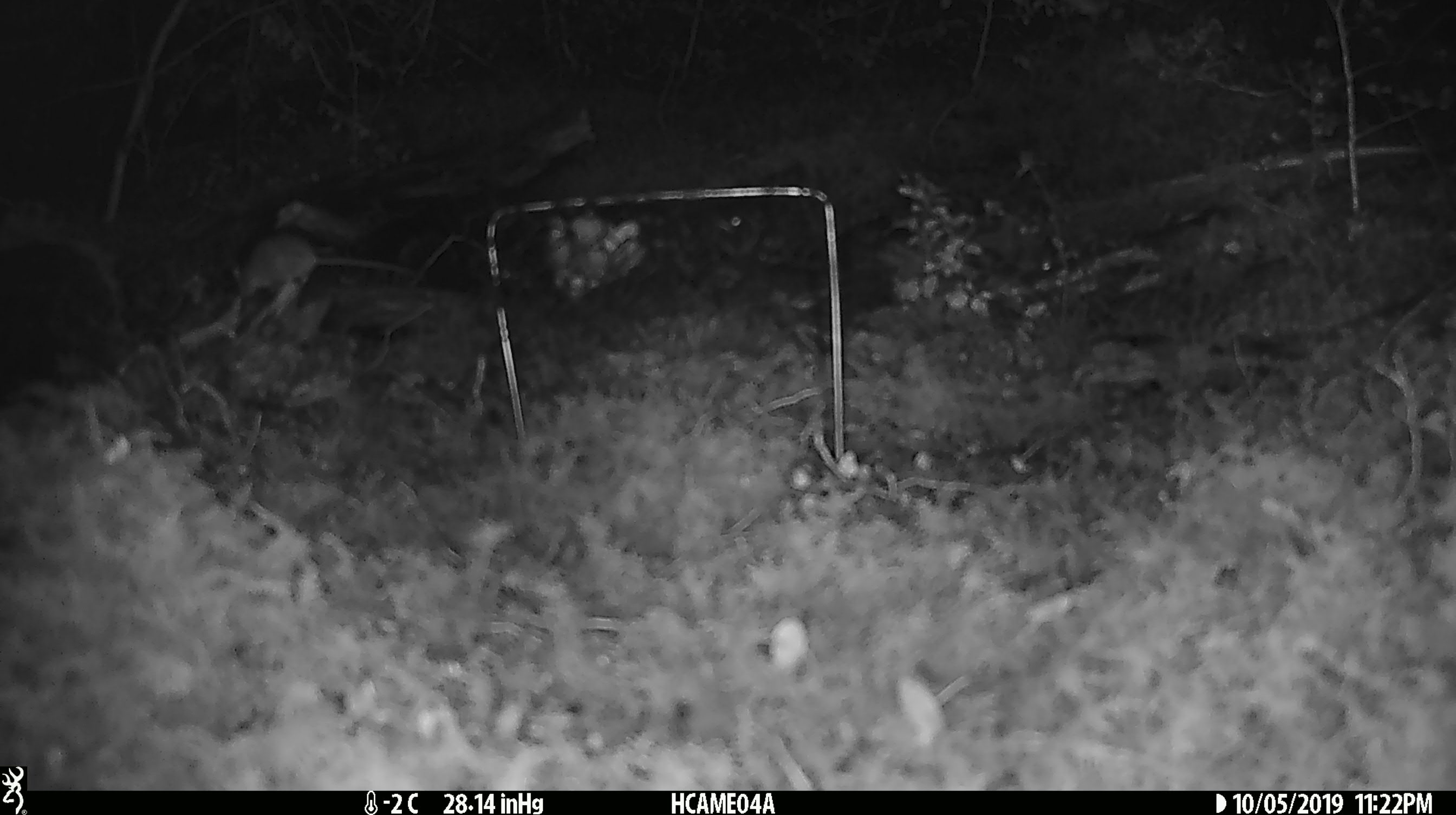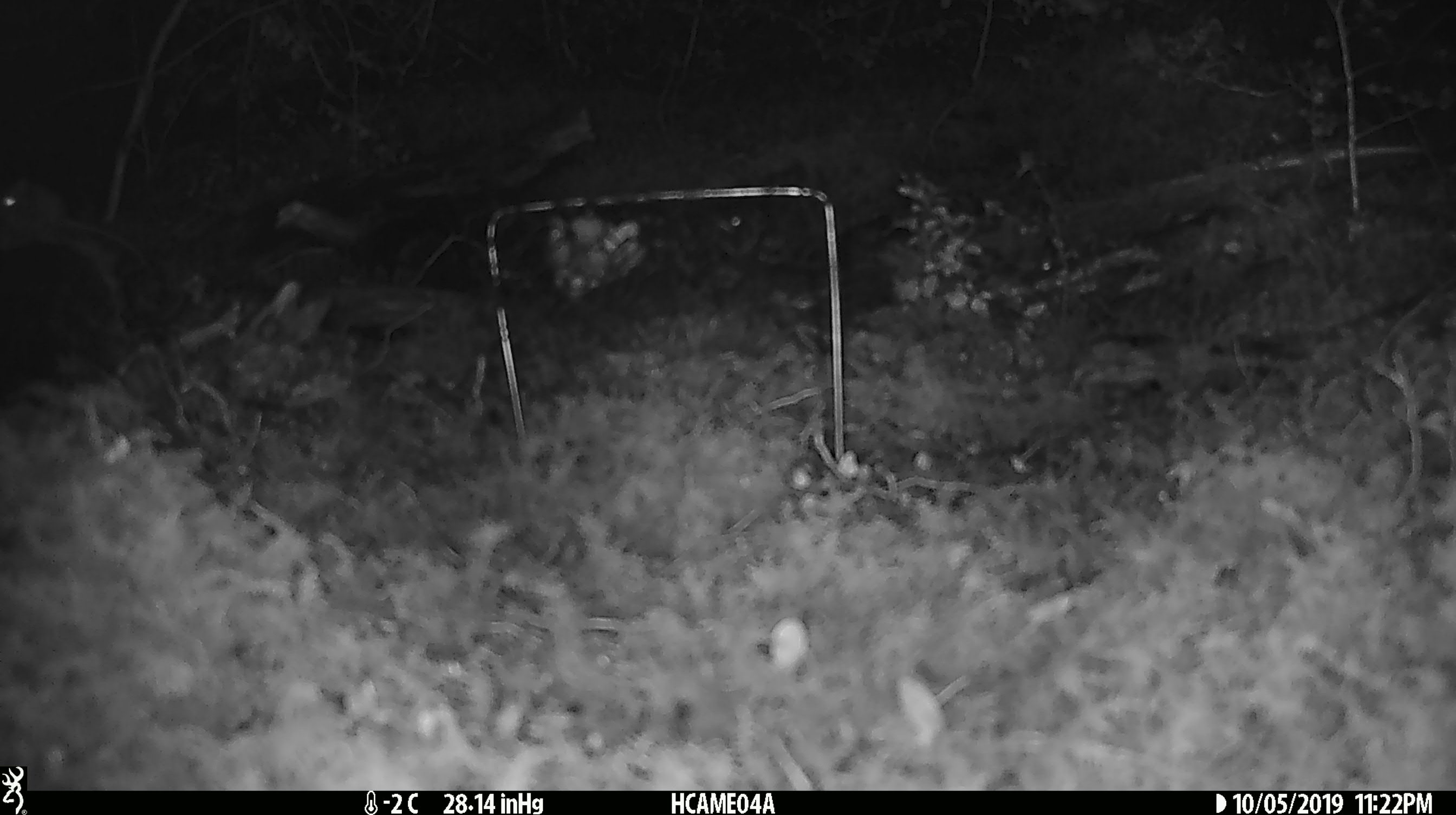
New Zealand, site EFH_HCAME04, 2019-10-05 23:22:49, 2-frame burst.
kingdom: Animalia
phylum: Chordata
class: Mammalia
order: Rodentia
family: Muridae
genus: Mus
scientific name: Mus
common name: mouse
Mouse (Mus).